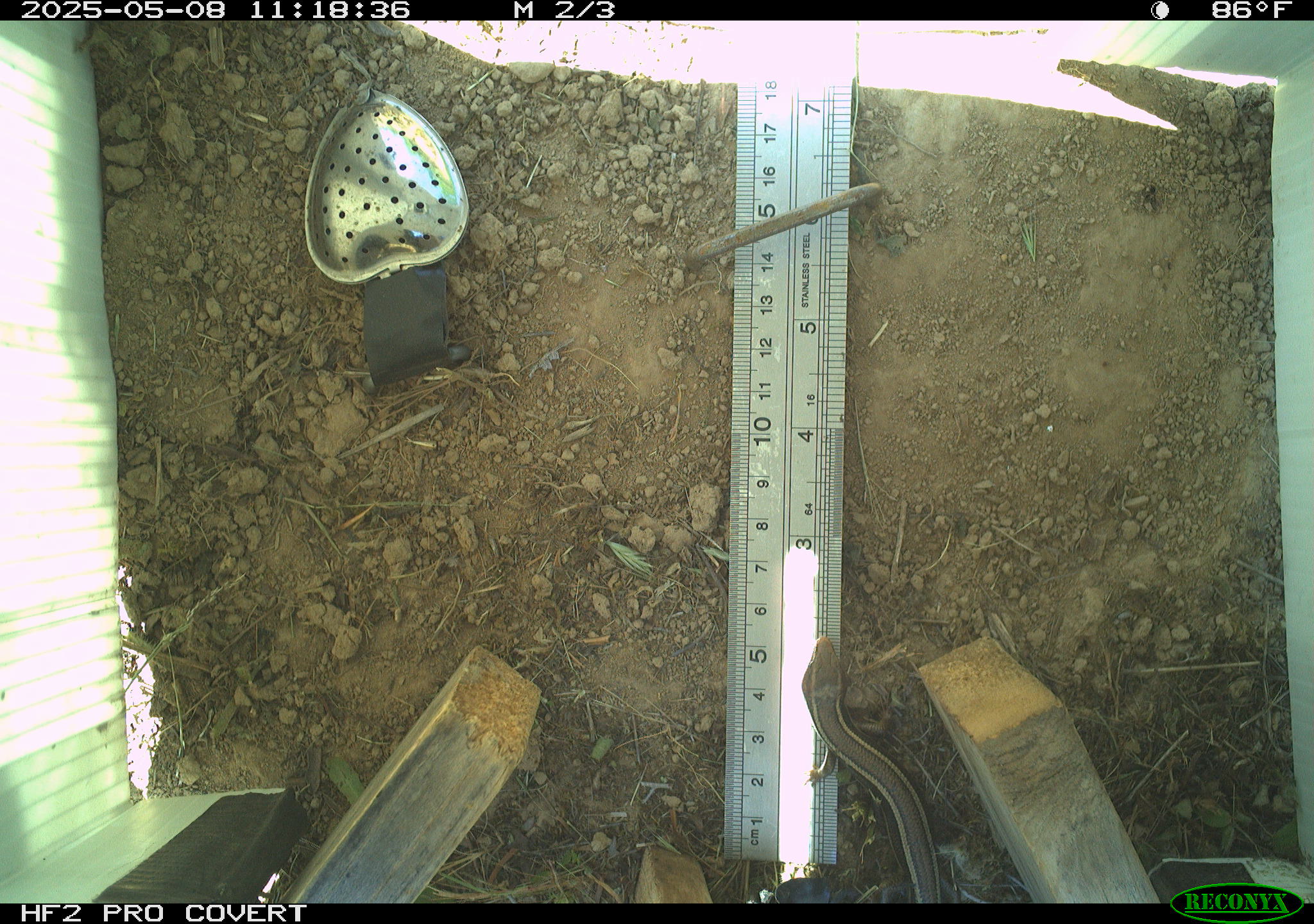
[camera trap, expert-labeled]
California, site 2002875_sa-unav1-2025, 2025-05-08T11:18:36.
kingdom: Animalia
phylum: Chordata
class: Reptilia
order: Squamata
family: Phrynosomatidae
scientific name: Phrynosomatidae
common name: north american spiny lizards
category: sceloporus/uta species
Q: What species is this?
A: Sceloporus/uta species (north american spiny lizards) (Phrynosomatidae).